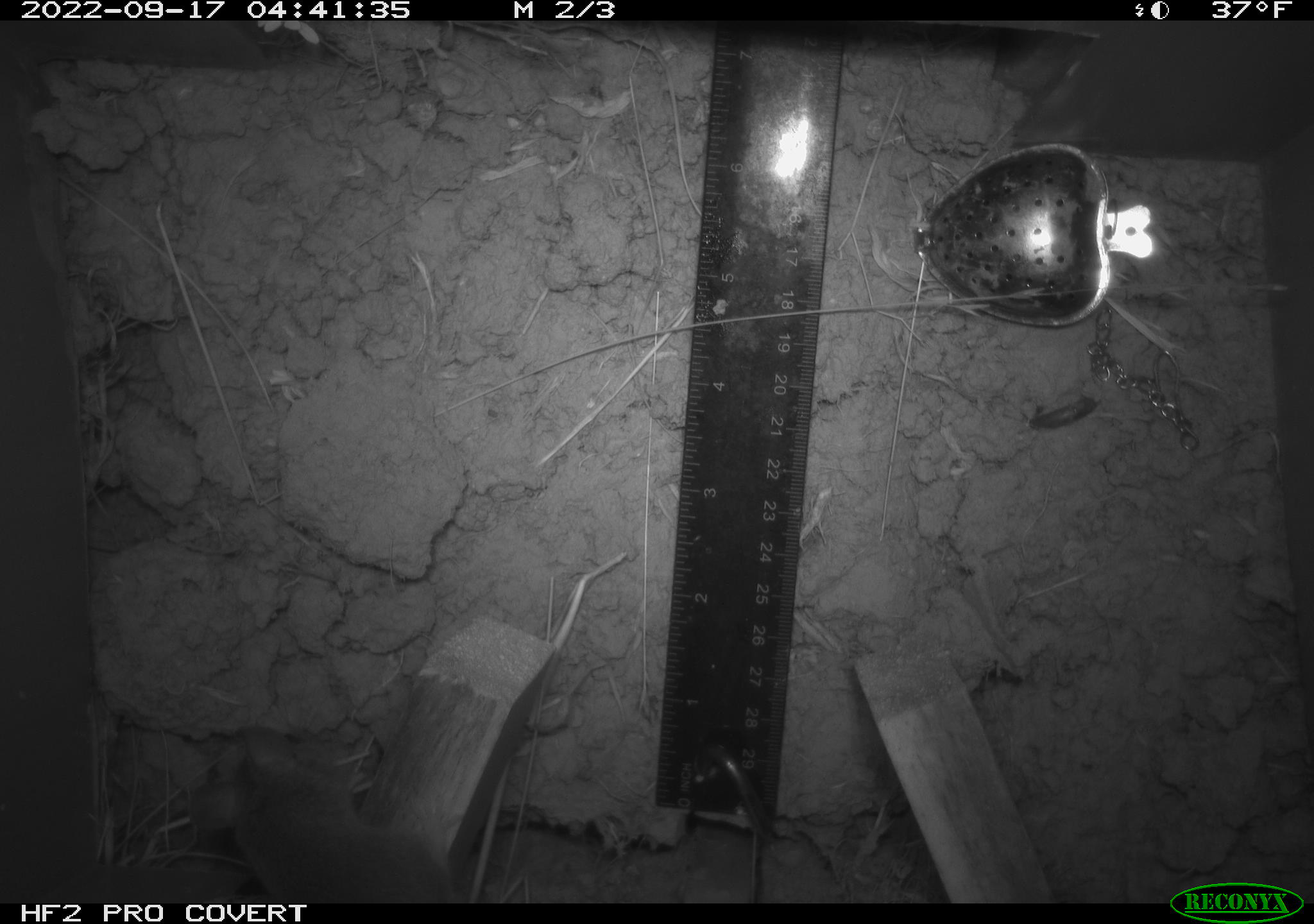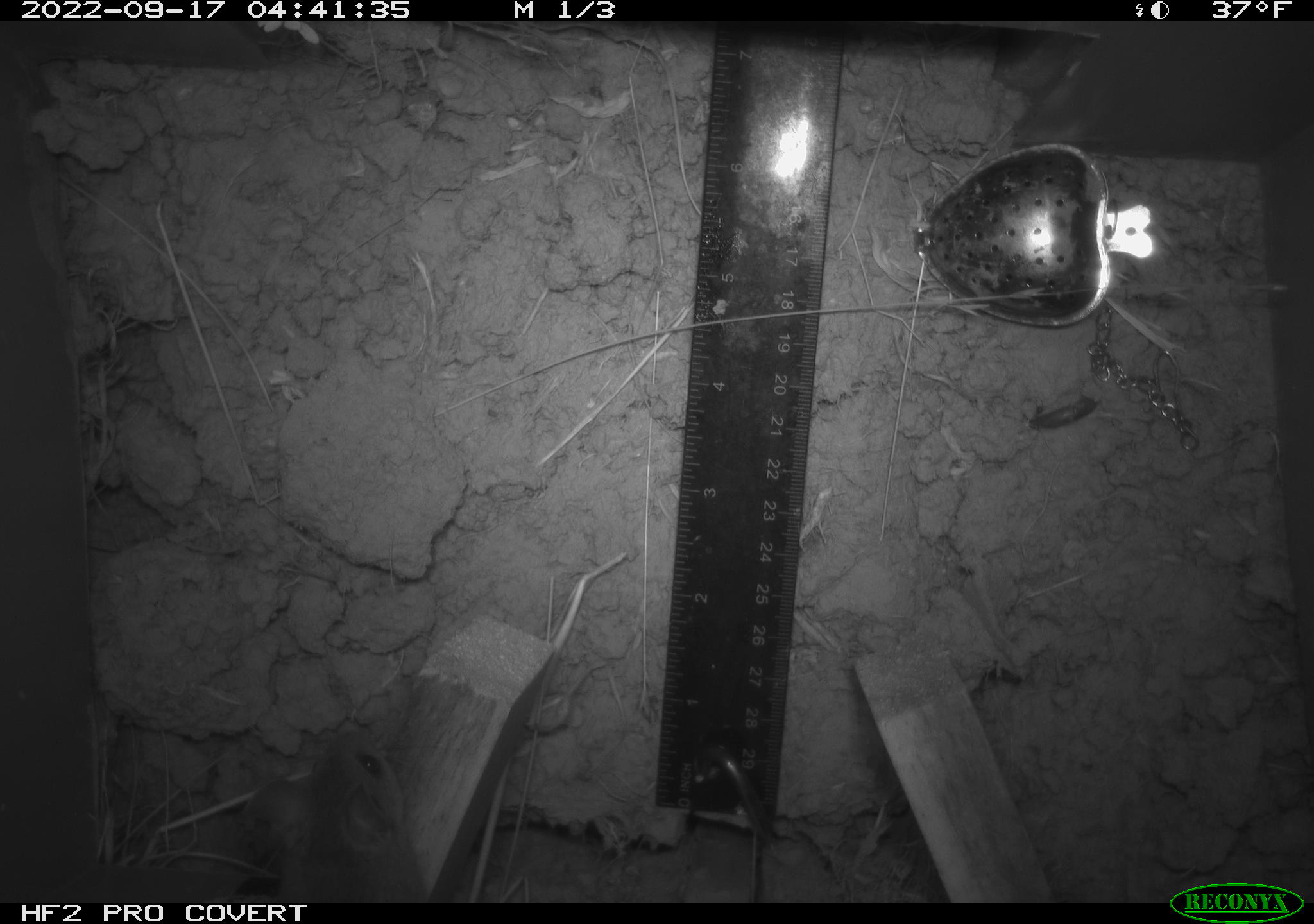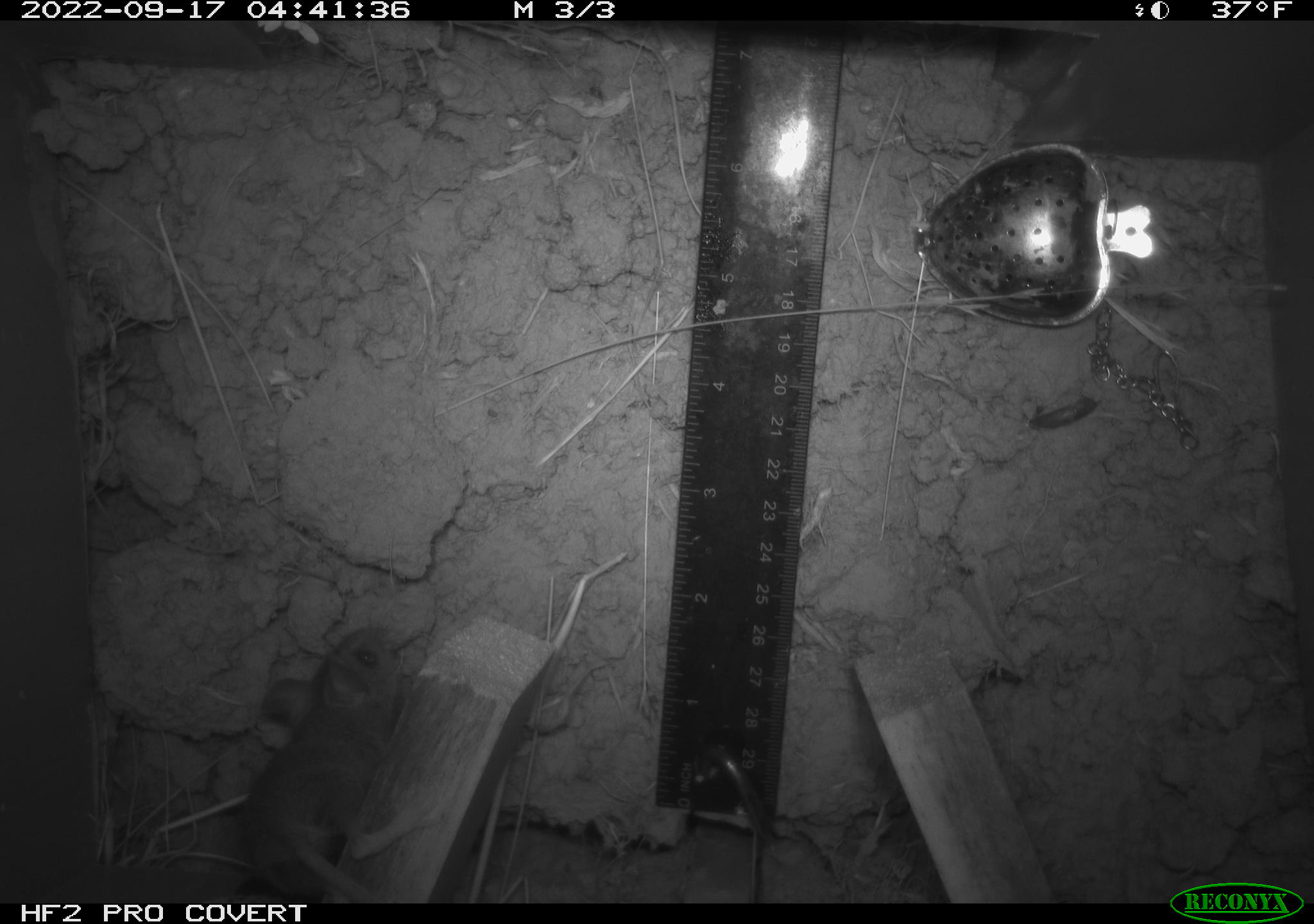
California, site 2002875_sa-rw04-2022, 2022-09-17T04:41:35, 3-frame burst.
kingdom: Animalia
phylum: Chordata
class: Mammalia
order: Rodentia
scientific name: Rodentia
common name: mouse species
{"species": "mouse species (Rodentia)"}